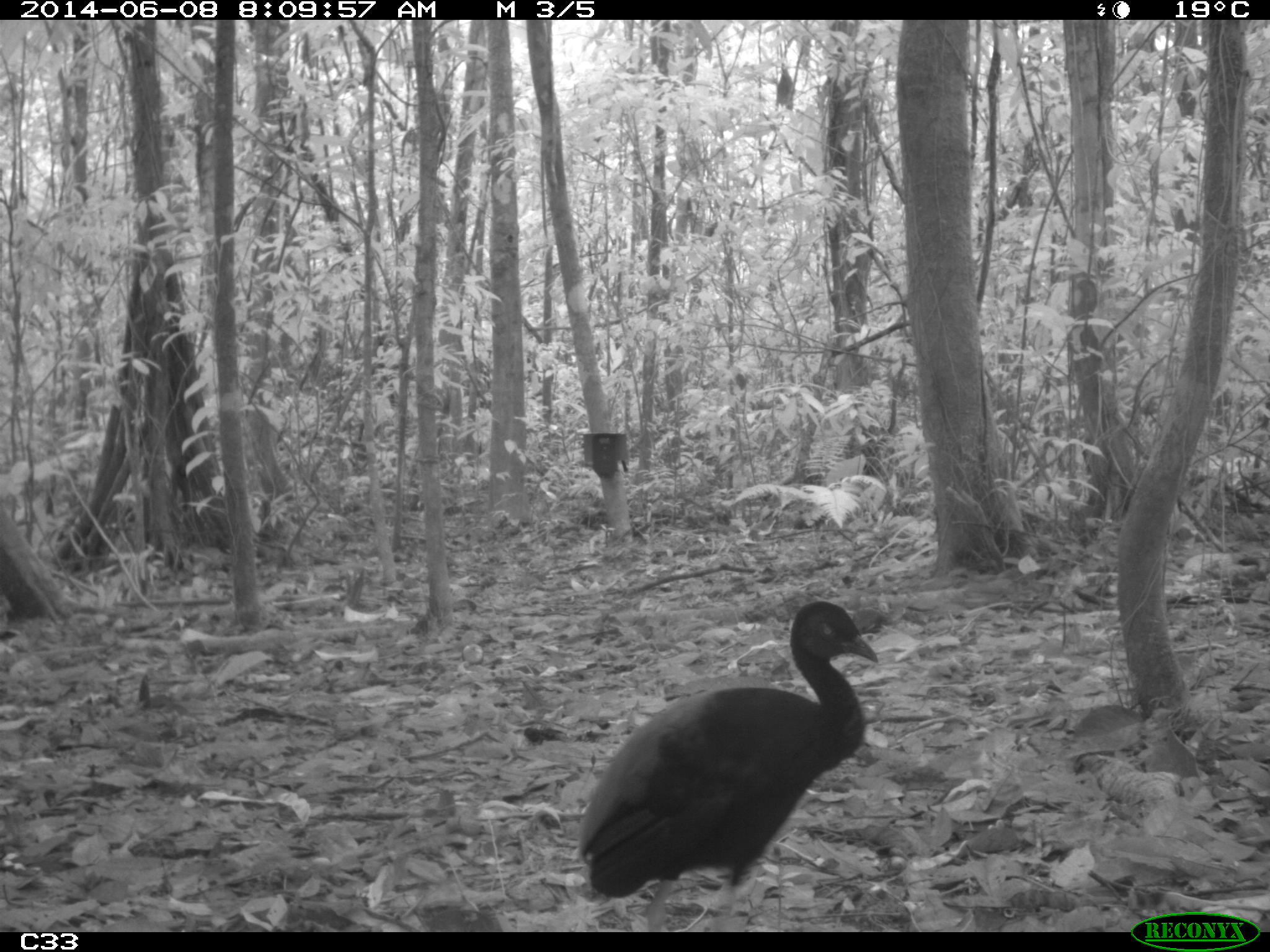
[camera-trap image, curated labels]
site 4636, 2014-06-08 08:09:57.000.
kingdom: Animalia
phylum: Chordata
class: Aves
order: Gruiformes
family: Psophiidae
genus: Psophia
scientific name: Psophia crepitans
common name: gray-winged trumpeter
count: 2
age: adult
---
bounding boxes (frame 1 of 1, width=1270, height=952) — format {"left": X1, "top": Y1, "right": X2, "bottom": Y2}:
psophia crepitans: {"left": 575, "top": 600, "right": 879, "bottom": 931}